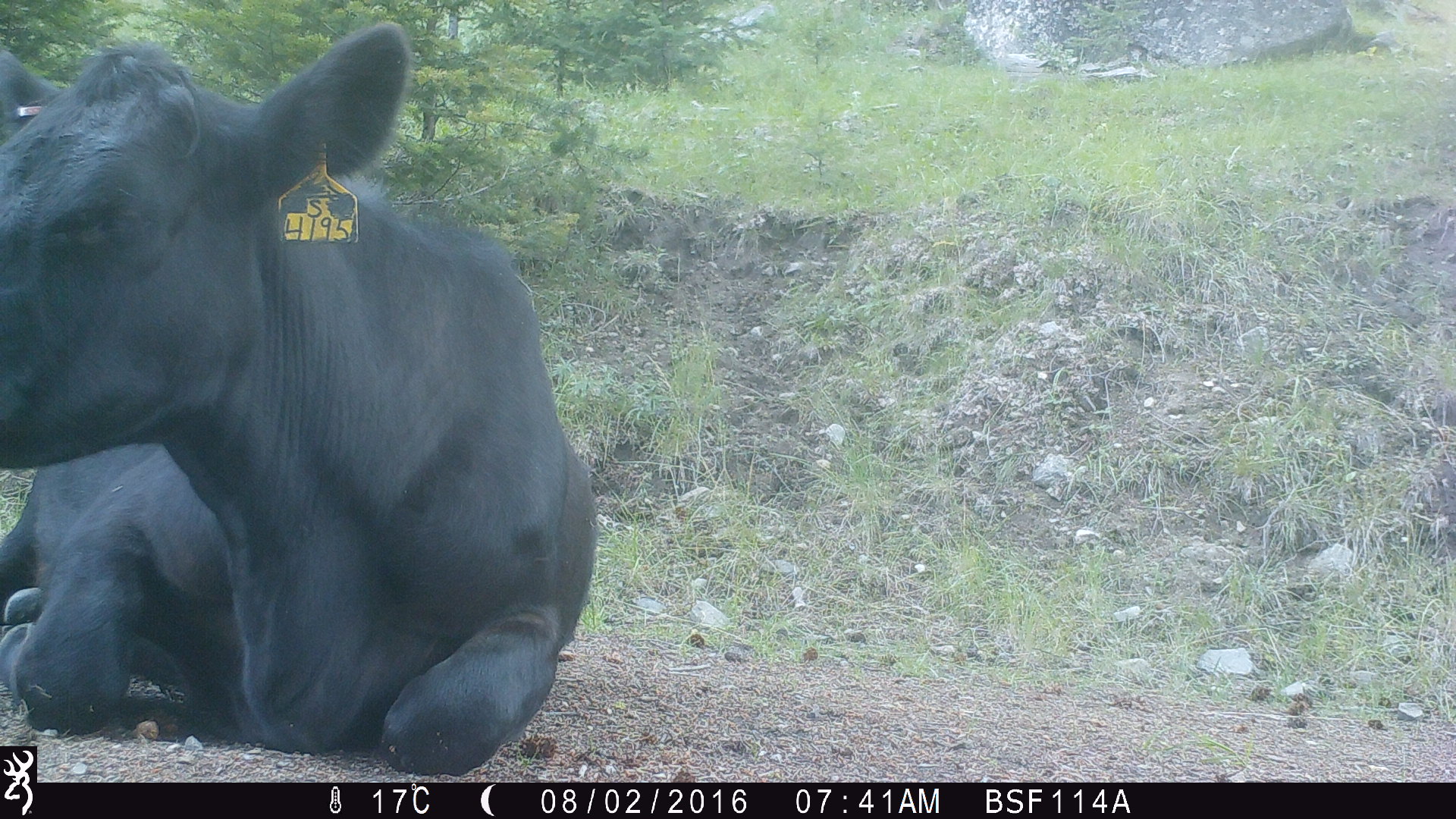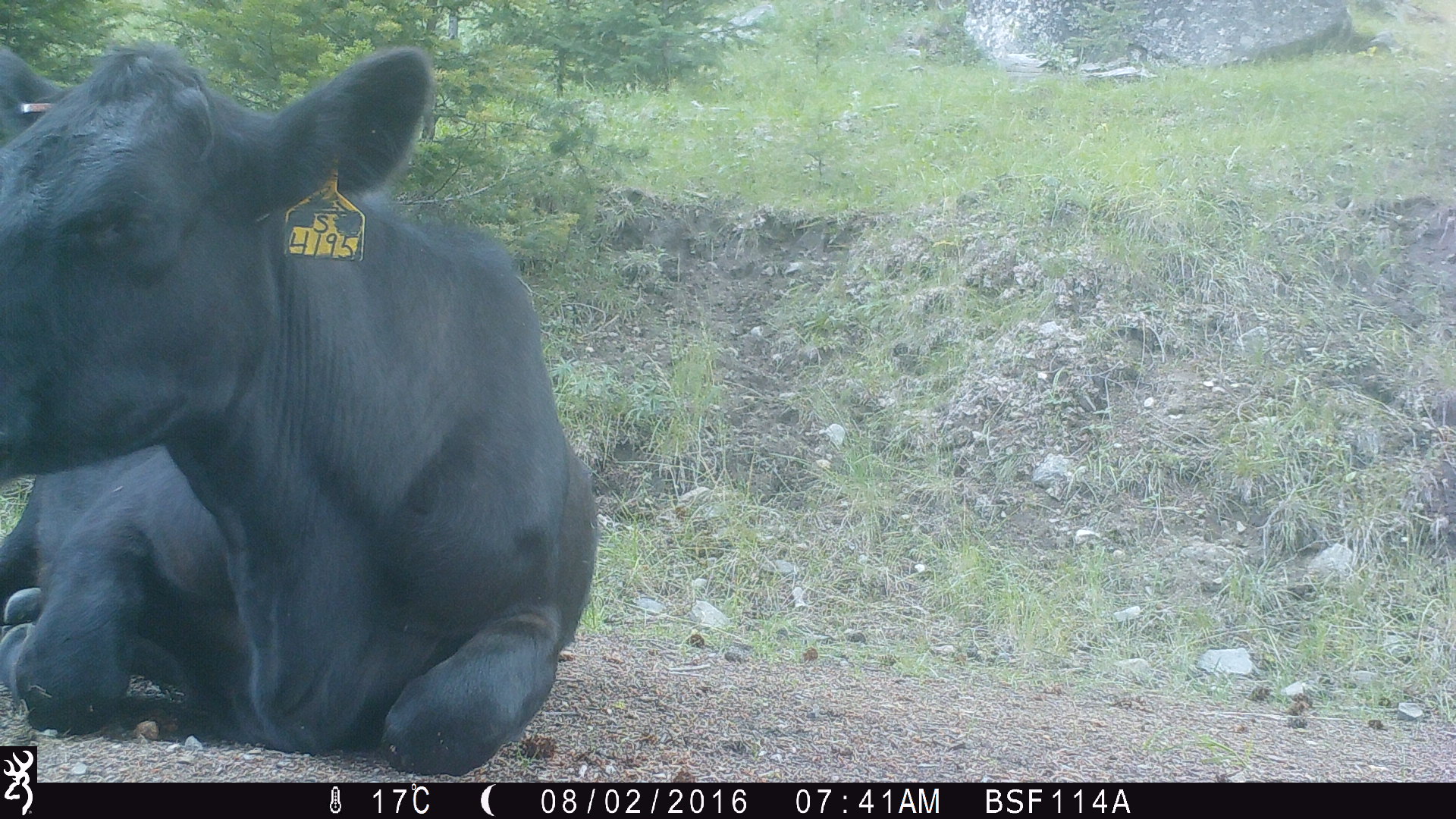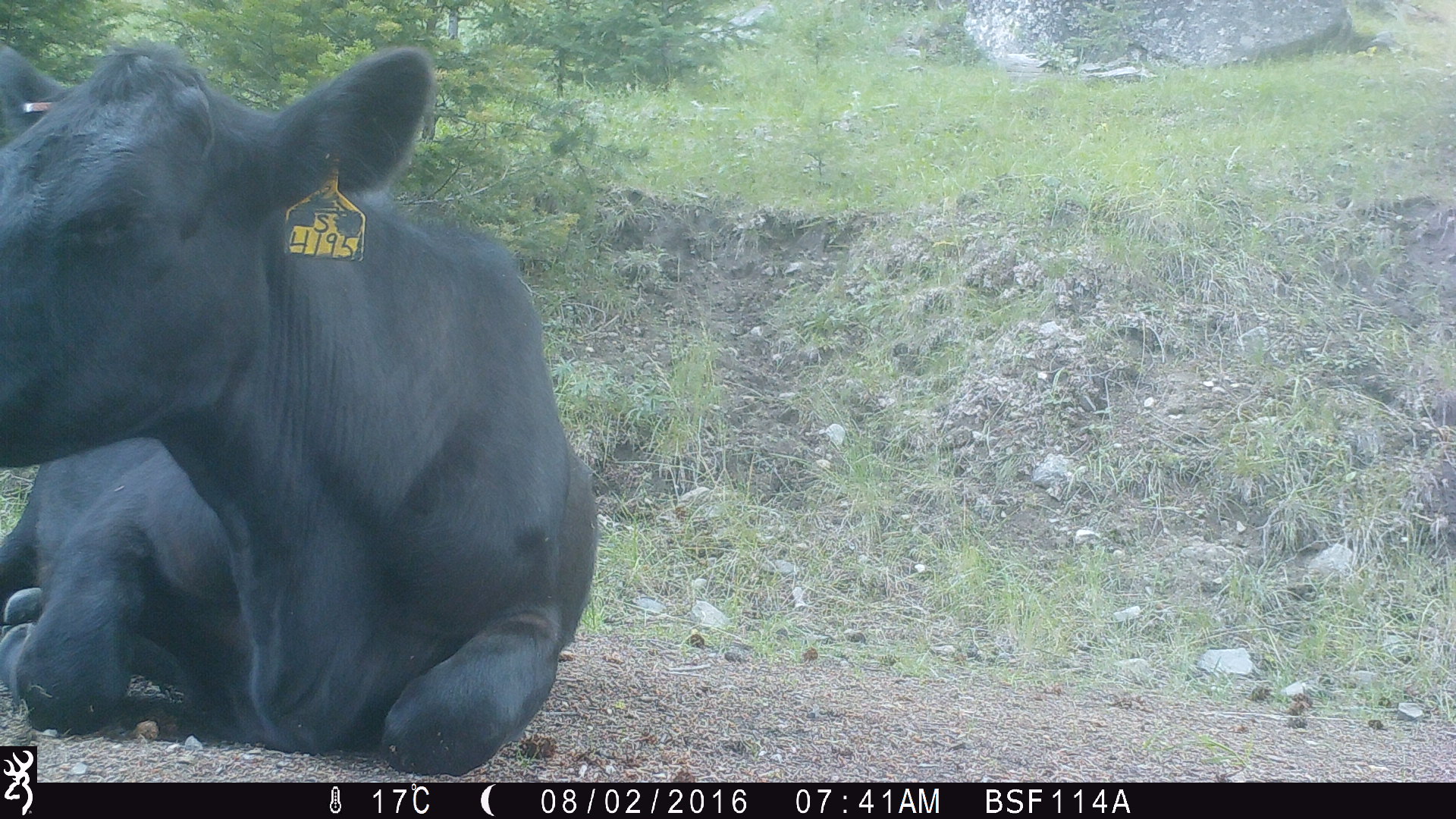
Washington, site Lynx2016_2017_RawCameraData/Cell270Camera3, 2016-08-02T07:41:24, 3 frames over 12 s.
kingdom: Animalia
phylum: Chordata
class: Mammalia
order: Artiodactyla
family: Bovidae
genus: Bos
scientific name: Bos taurus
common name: domestic cattle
Domestic cattle (Bos taurus). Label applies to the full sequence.